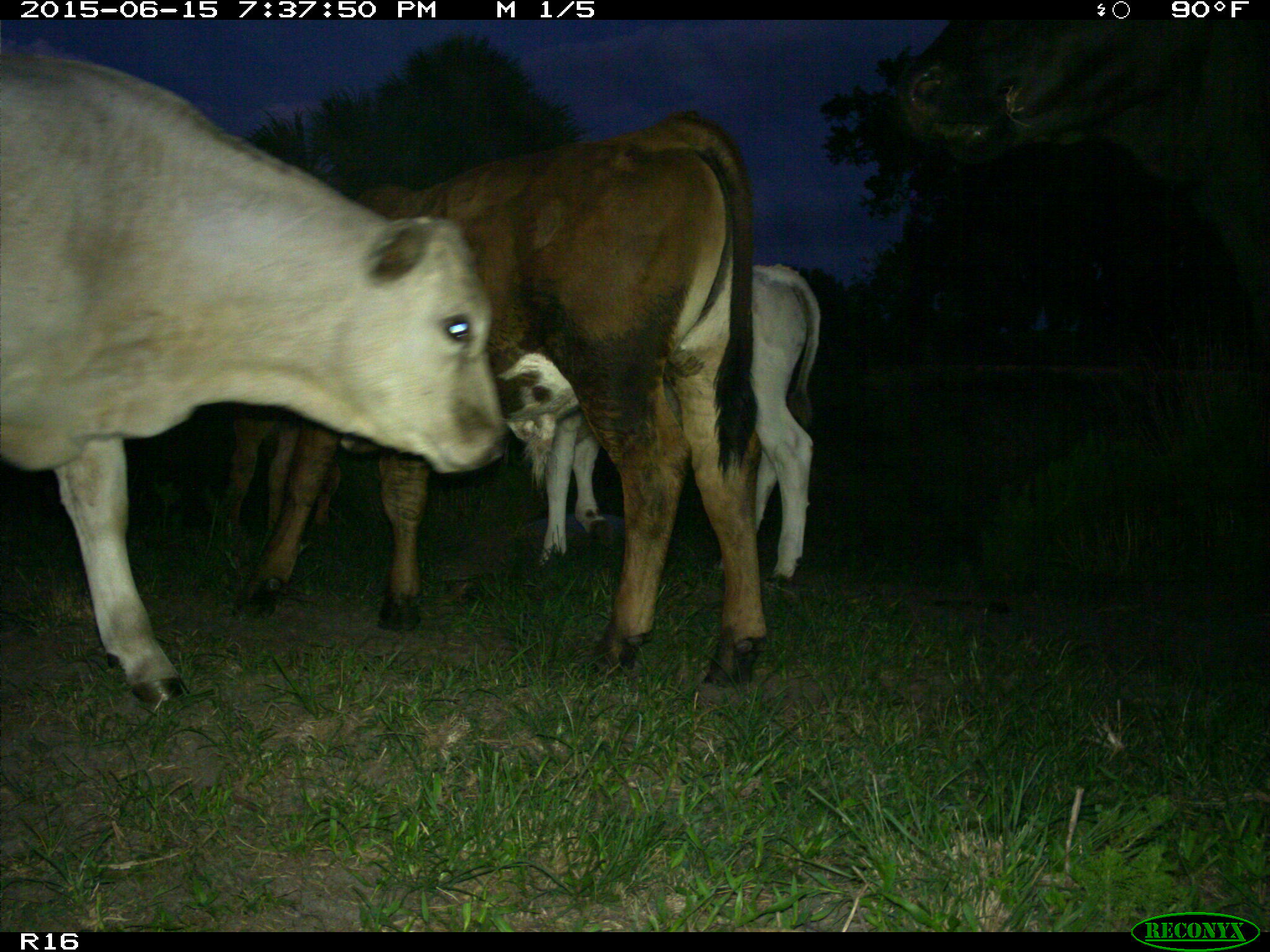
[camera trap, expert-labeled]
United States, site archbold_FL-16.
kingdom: Animalia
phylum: Chordata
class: Mammalia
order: Artiodactyla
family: Bovidae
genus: Bos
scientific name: Bos taurus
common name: domestic cow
Bos taurus (domestic cow).